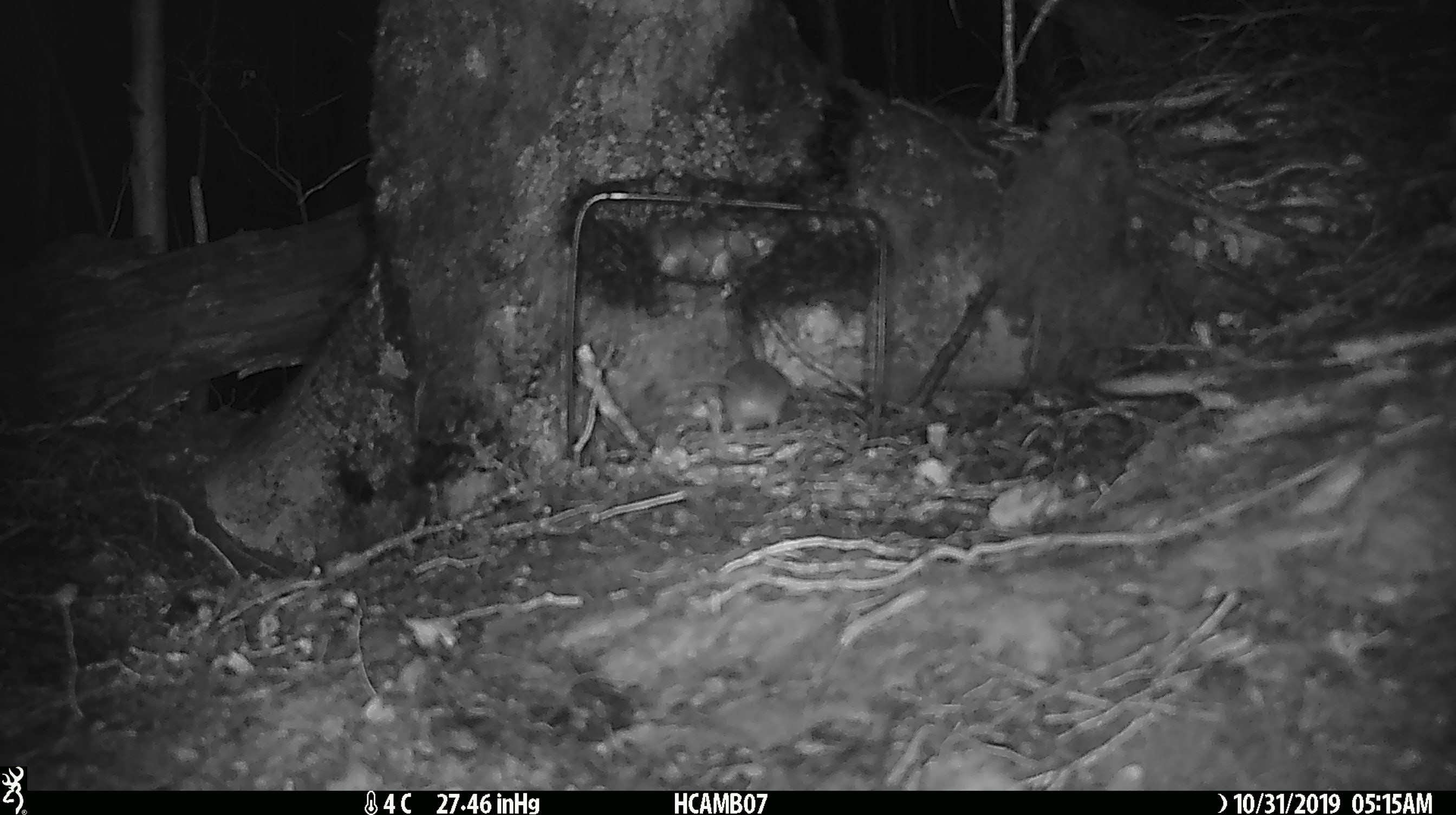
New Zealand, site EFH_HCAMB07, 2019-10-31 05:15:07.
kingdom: Animalia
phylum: Chordata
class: Mammalia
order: Rodentia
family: Muridae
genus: Mus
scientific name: Mus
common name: mouse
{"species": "mouse (Mus)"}